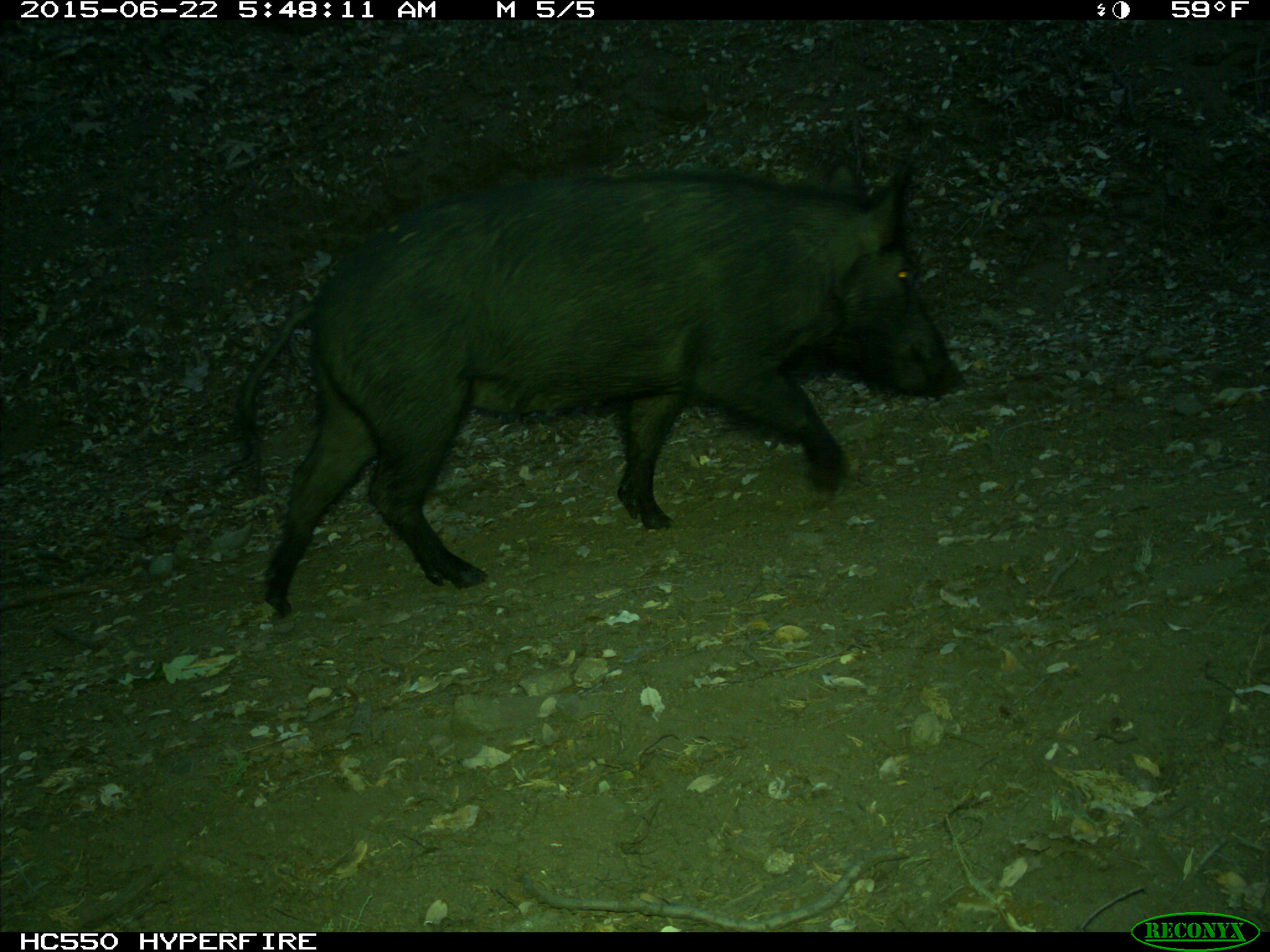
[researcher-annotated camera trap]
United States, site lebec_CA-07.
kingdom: Animalia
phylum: Chordata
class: Mammalia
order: Artiodactyla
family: Suidae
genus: Sus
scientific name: Sus scrofa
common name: wild boar